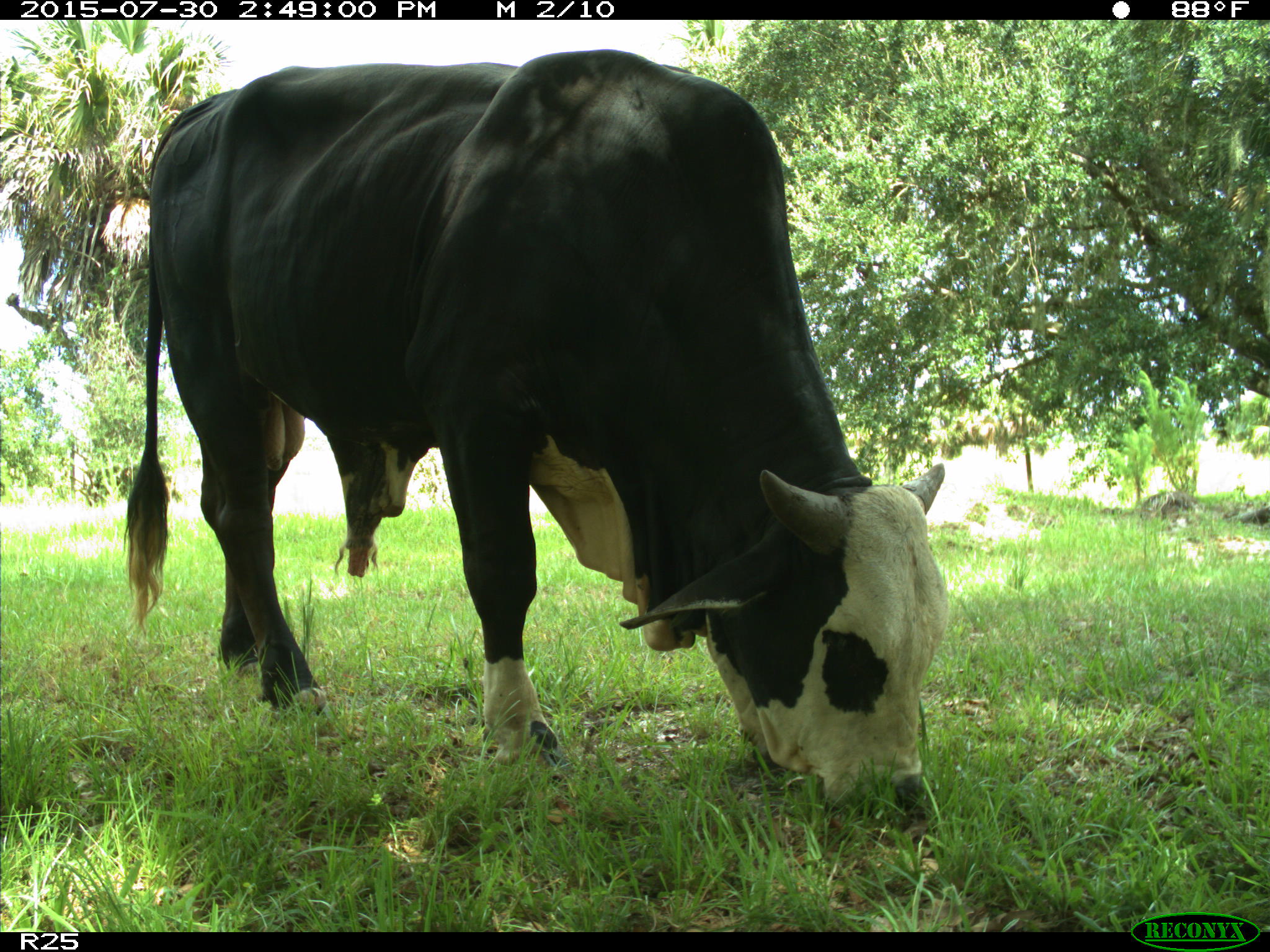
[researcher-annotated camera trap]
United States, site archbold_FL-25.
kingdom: Animalia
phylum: Chordata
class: Mammalia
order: Artiodactyla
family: Bovidae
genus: Bos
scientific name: Bos taurus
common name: domestic cow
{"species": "Bos taurus (domestic cow)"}